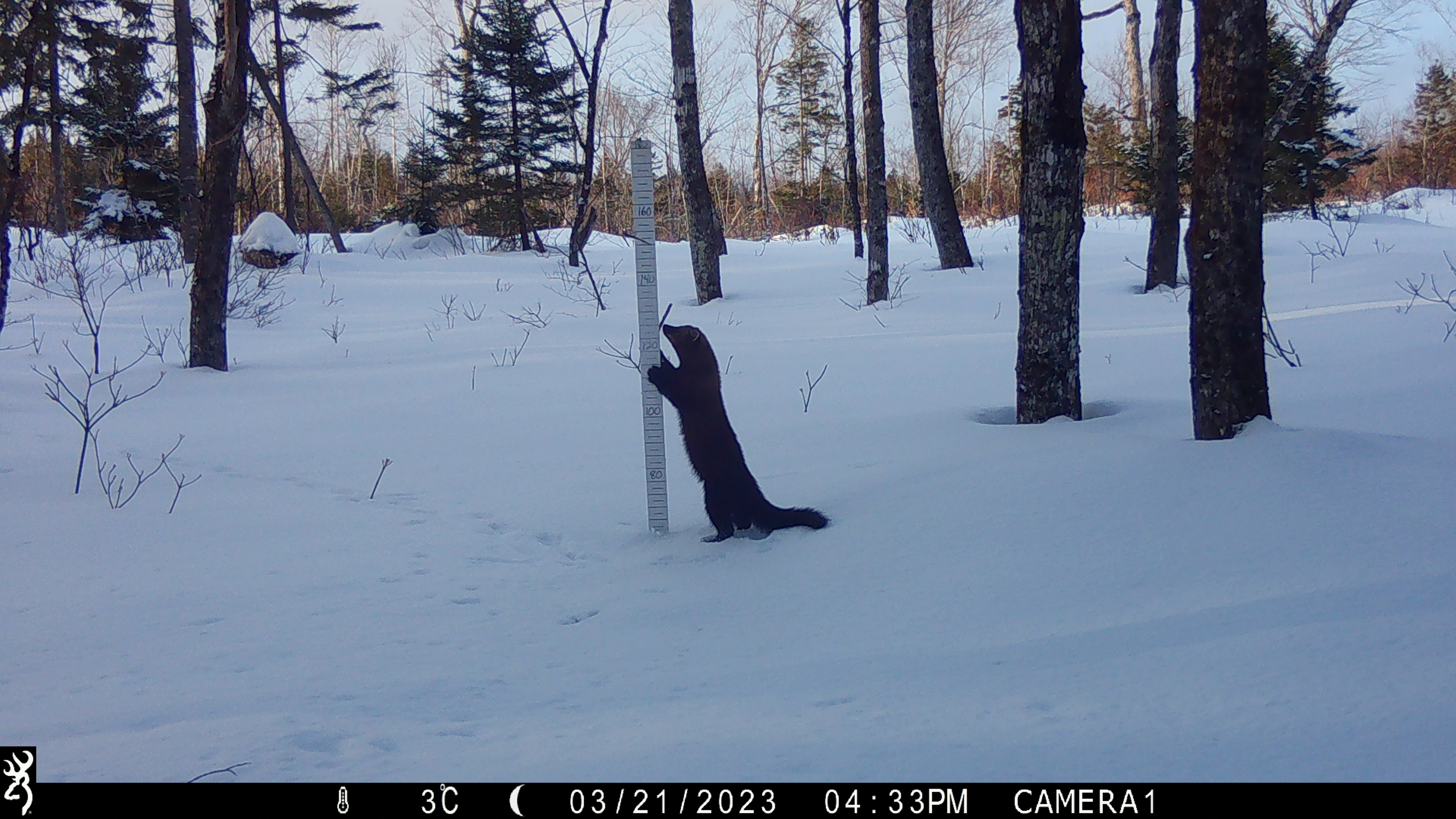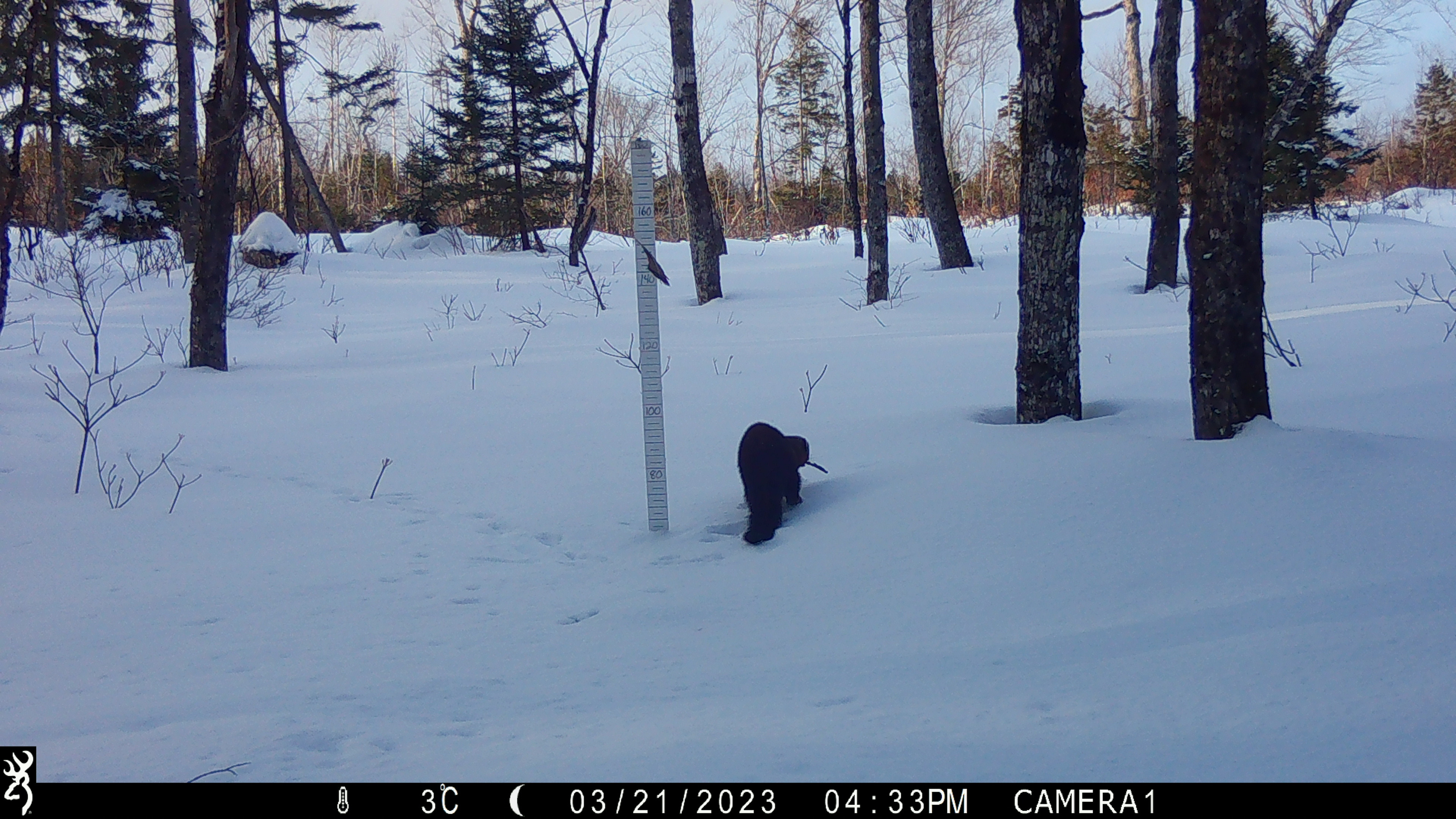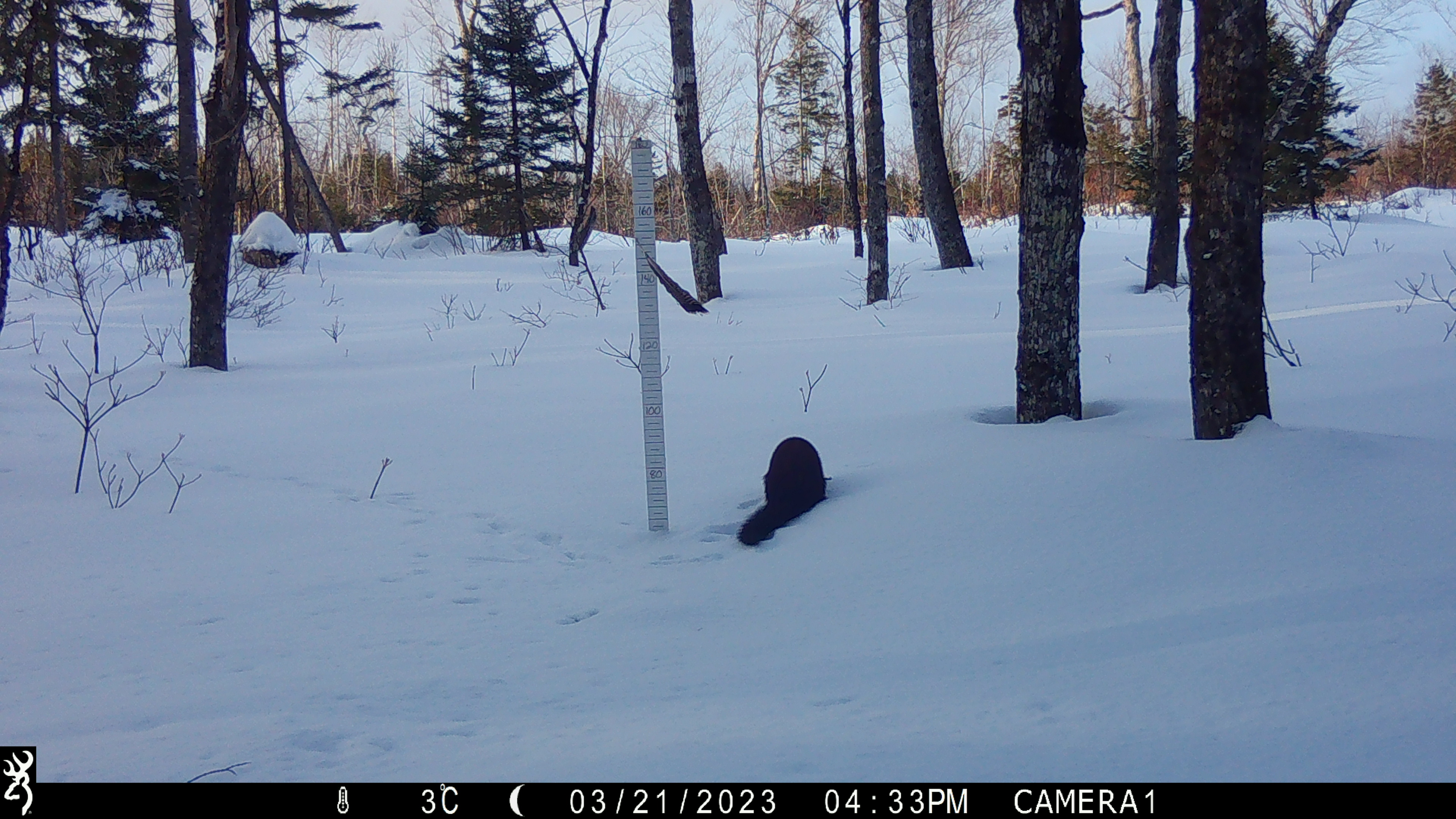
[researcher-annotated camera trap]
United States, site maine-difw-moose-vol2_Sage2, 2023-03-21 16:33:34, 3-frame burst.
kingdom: Animalia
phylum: Chordata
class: Mammalia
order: Carnivora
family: Mustelidae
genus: Pekania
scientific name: Pekania pennanti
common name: fisher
Fisher (Pekania pennanti).